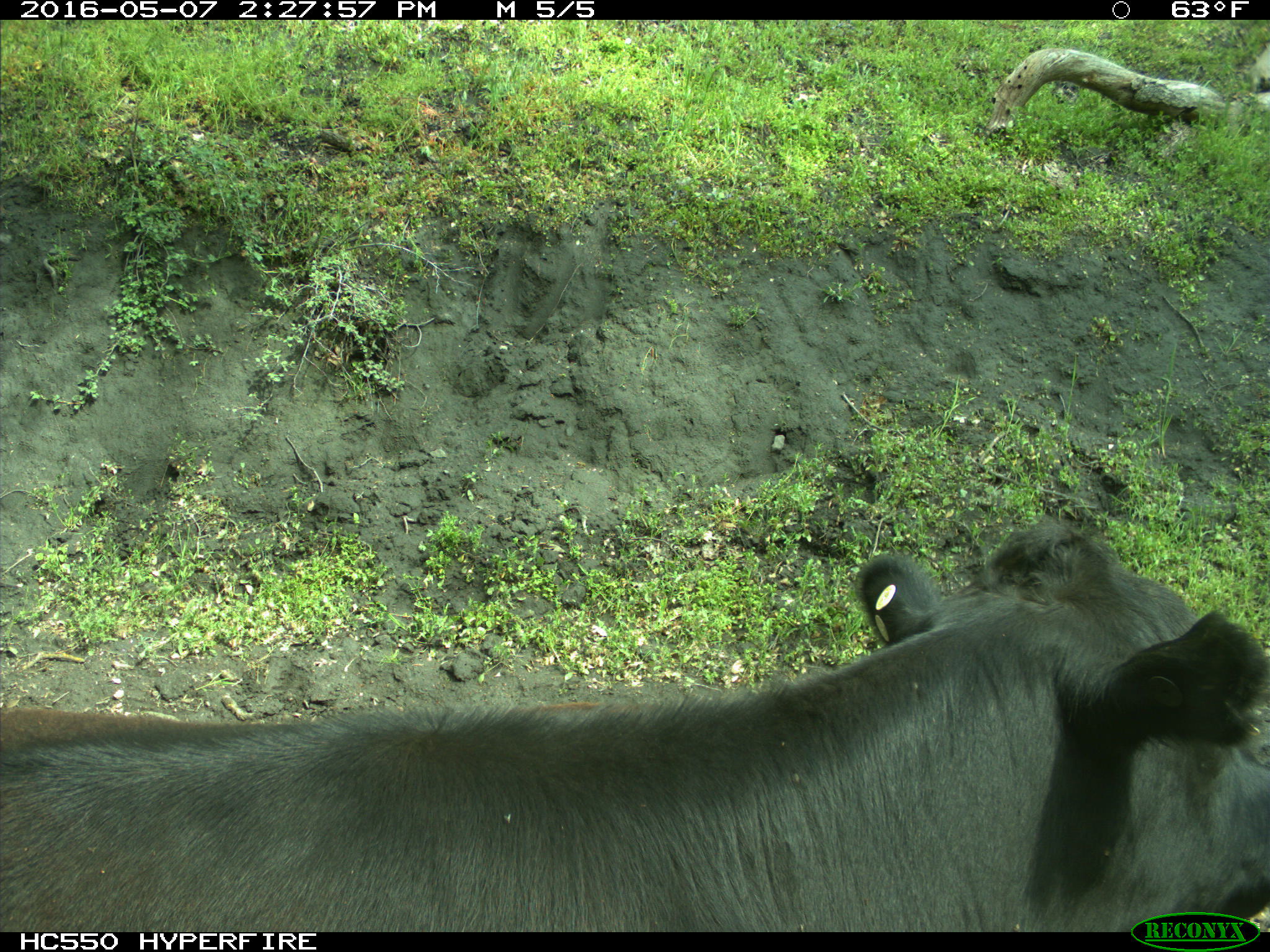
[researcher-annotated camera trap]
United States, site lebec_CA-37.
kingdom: Animalia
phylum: Chordata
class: Mammalia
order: Artiodactyla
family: Bovidae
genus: Bos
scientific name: Bos taurus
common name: domestic cow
Bos taurus (domestic cow).